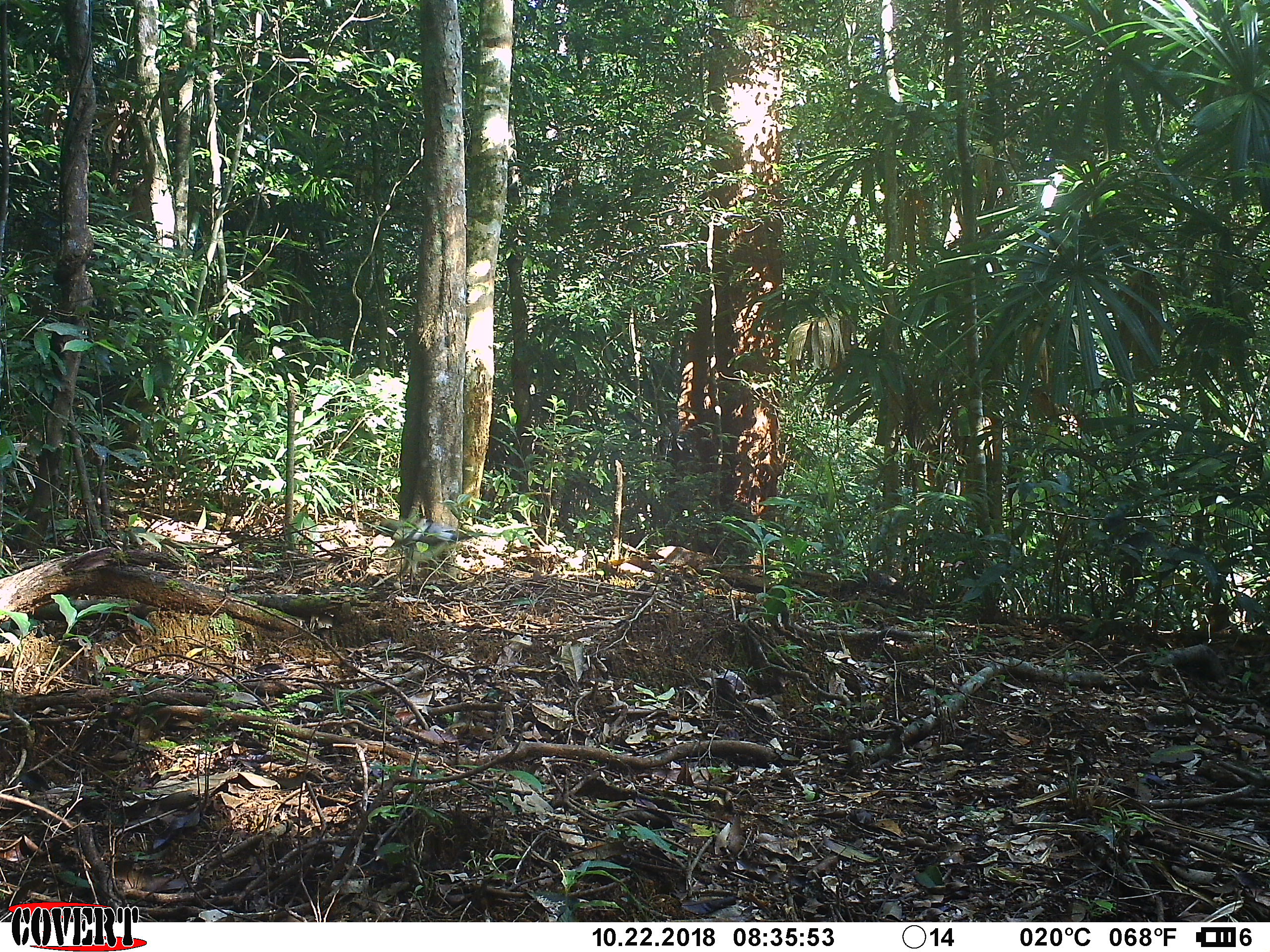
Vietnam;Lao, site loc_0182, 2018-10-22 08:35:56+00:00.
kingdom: Animalia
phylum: Chordata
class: Aves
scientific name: Aves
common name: bird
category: unidentified bird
Unidentified bird (bird) (Aves). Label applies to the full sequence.